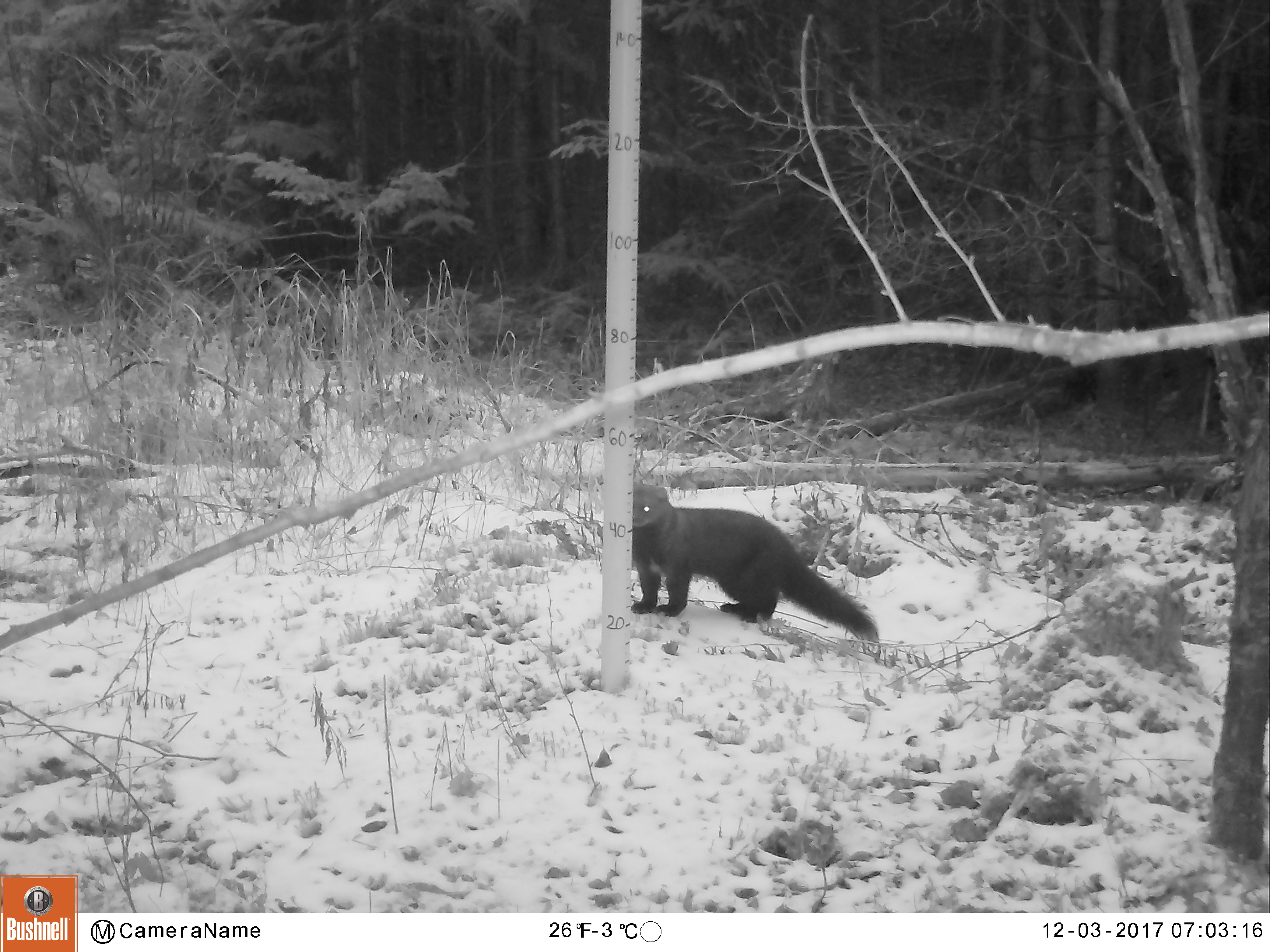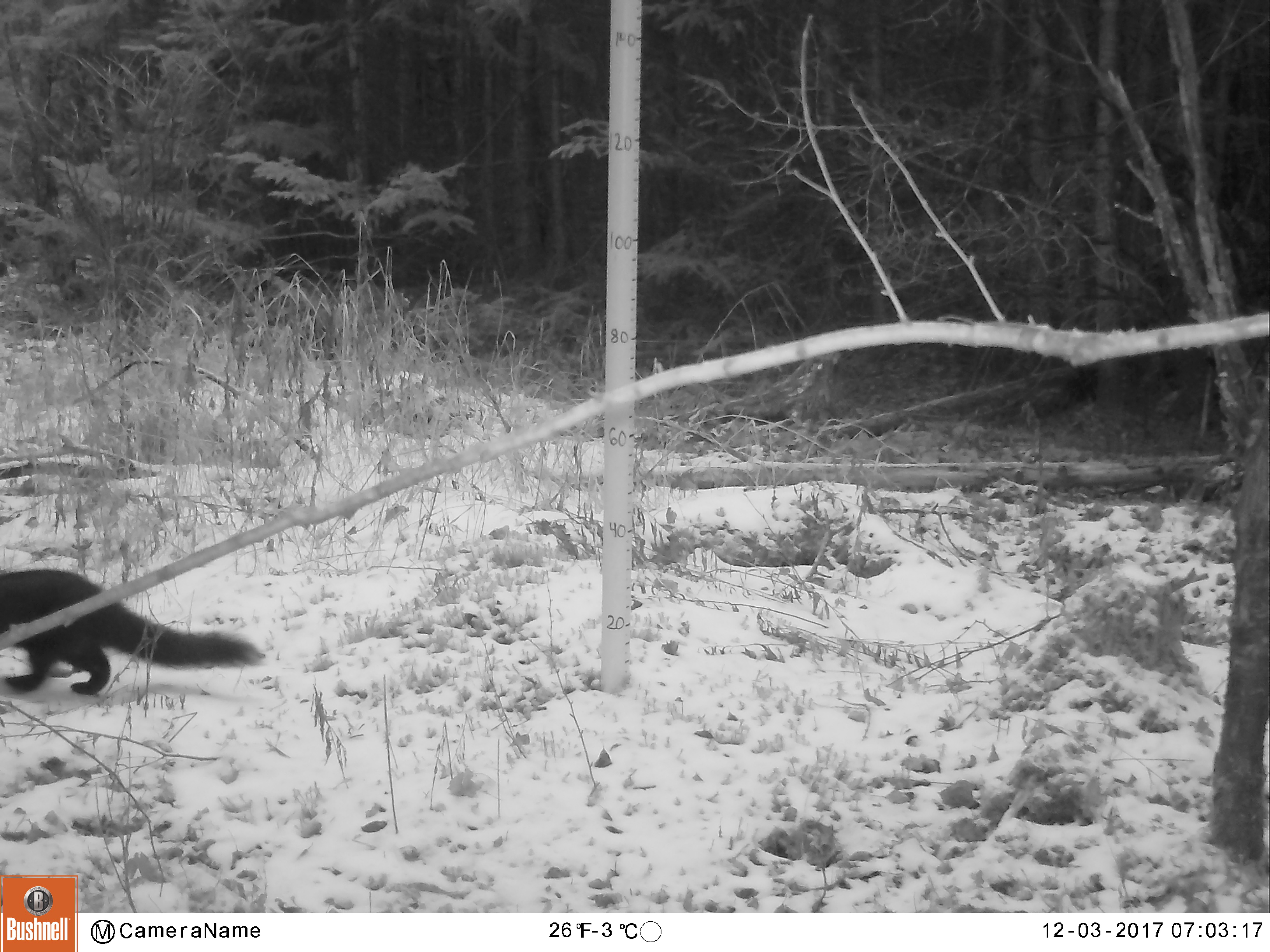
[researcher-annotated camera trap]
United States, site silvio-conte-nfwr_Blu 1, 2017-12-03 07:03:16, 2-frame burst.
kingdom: Animalia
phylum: Chordata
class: Mammalia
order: Carnivora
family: Mustelidae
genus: Pekania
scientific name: Pekania pennanti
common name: fisher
Fisher (Pekania pennanti).